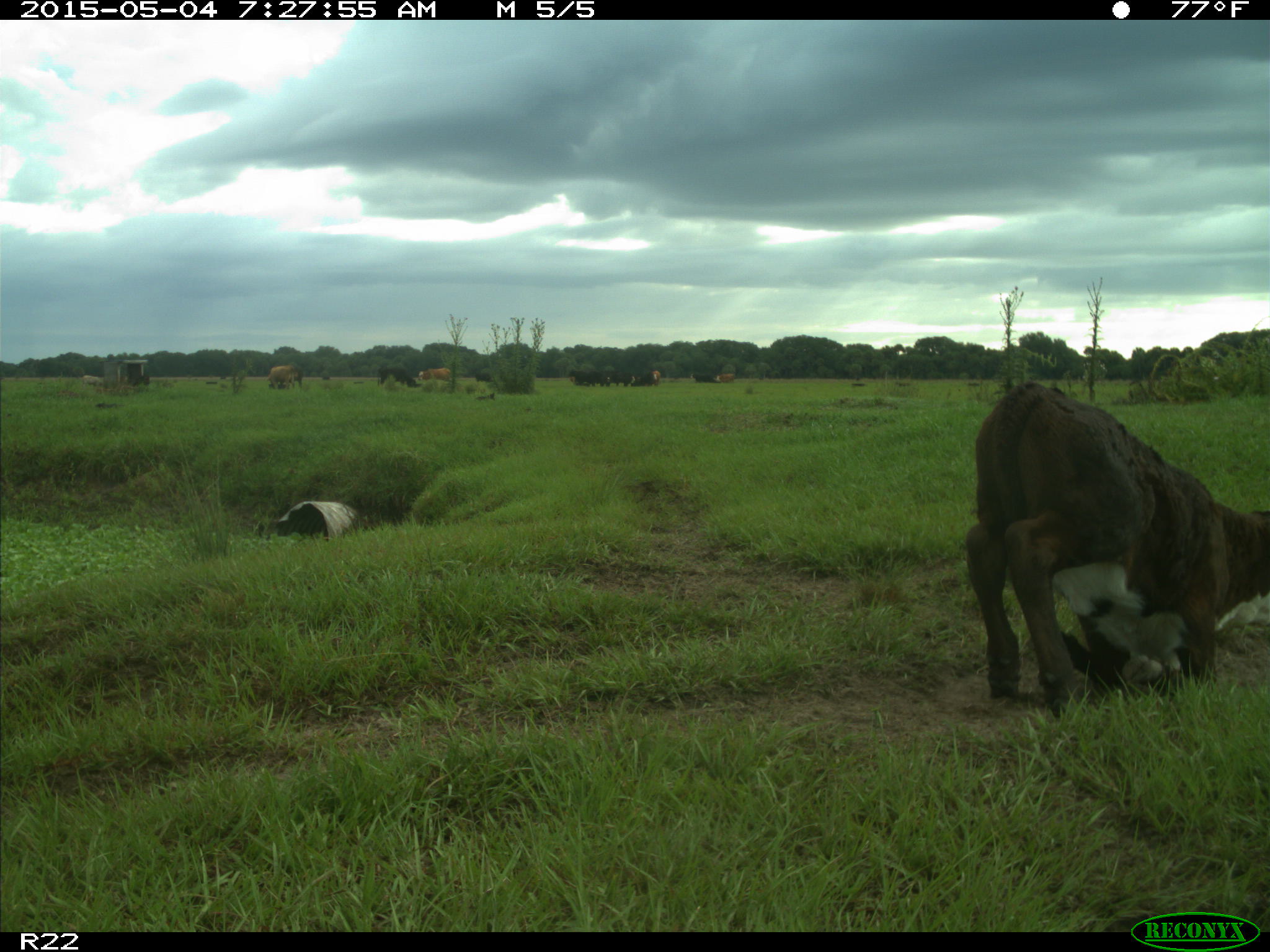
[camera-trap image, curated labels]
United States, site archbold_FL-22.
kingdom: Animalia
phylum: Chordata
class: Mammalia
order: Artiodactyla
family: Bovidae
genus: Bos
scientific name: Bos taurus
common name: domestic cow